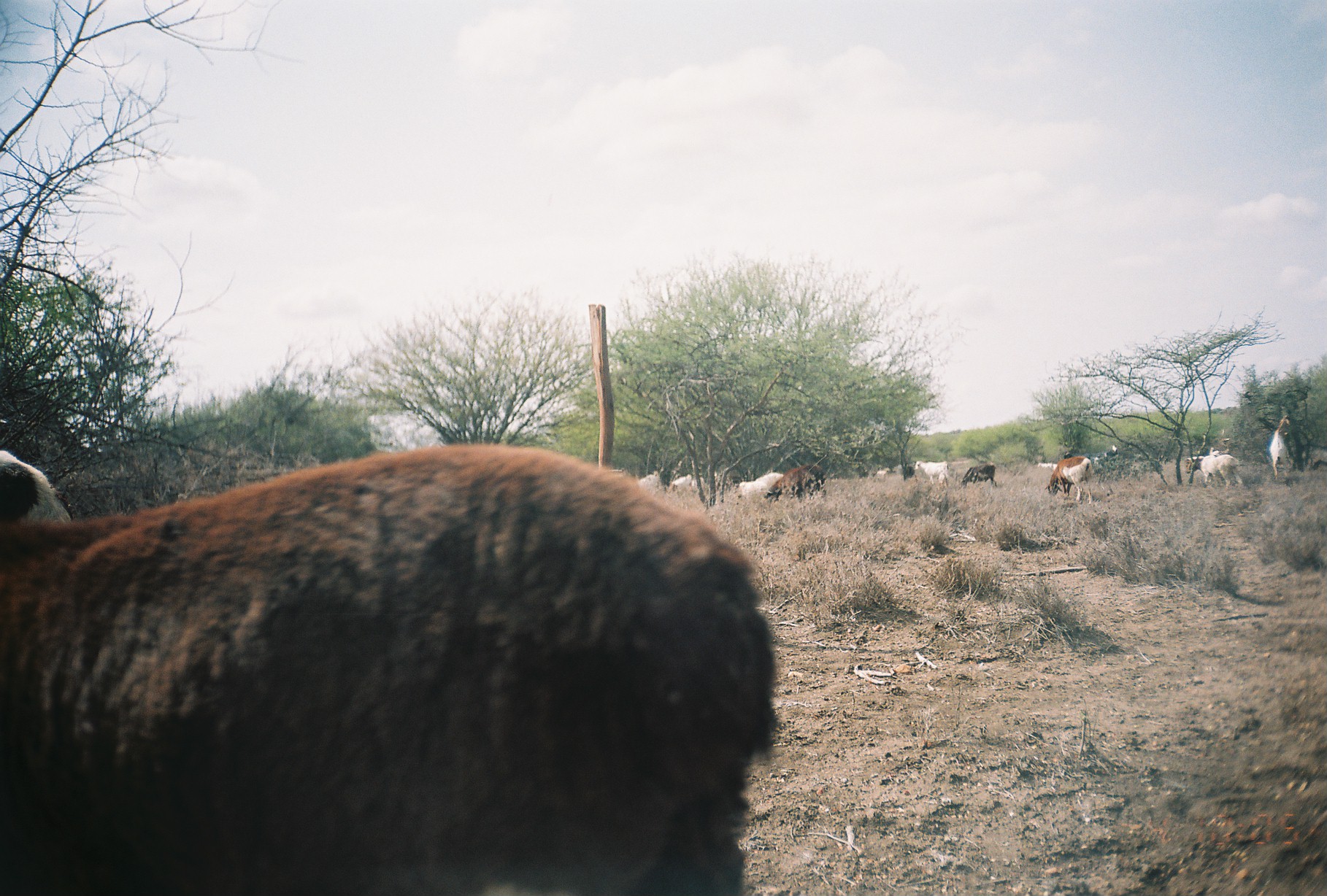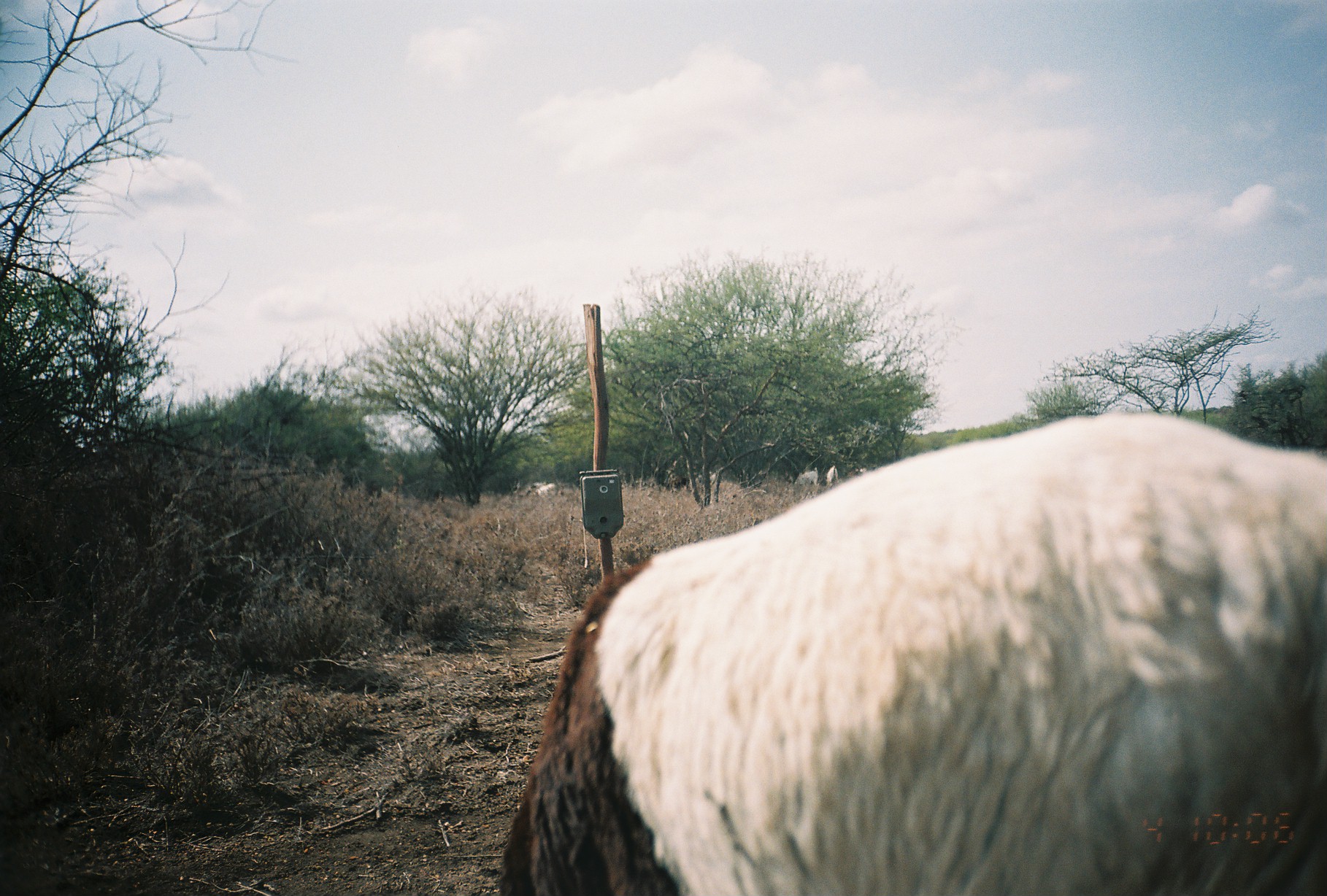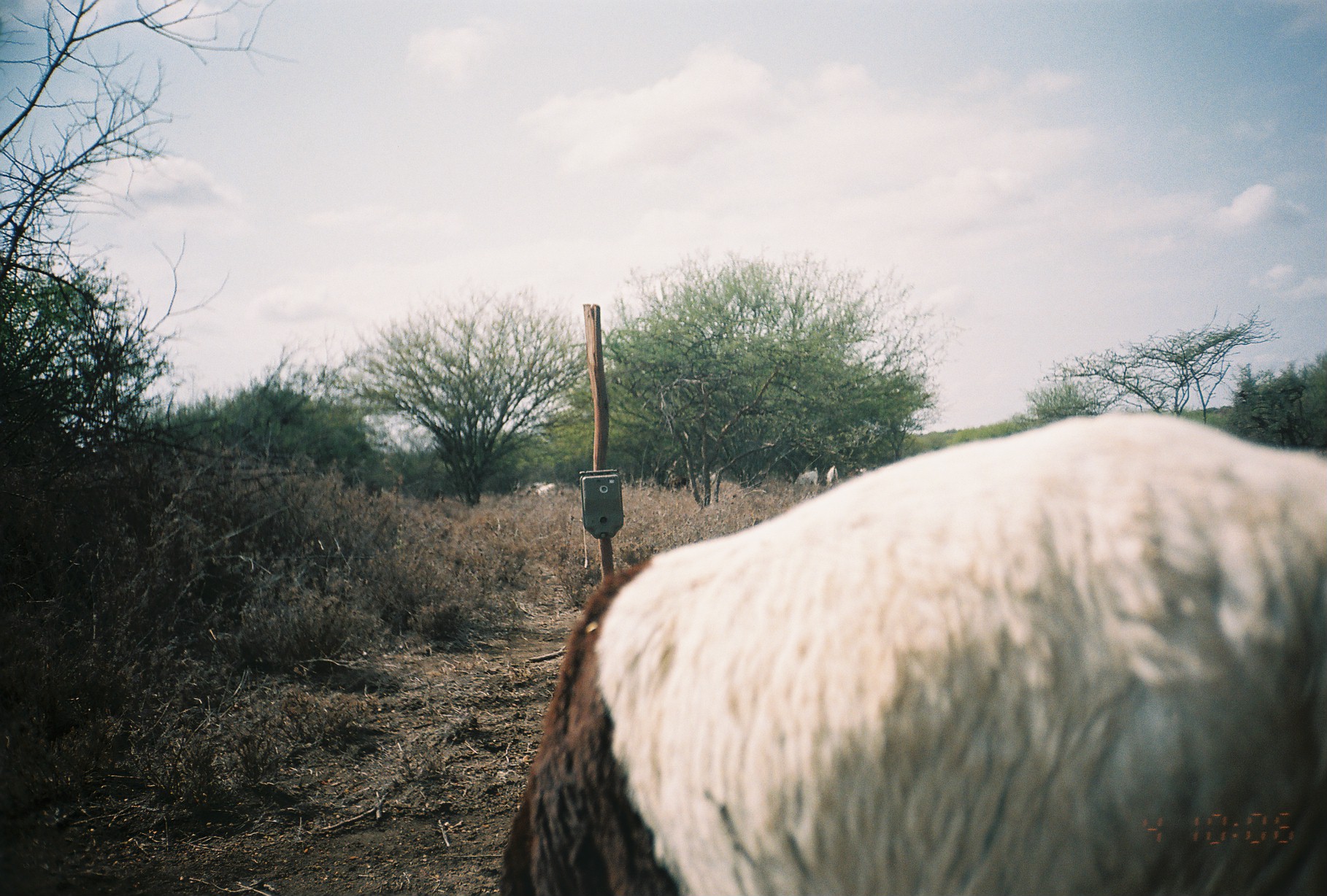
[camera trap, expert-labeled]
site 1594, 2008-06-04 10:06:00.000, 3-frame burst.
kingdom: Animalia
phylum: Chordata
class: Mammalia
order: Artiodactyla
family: Bovidae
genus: Capra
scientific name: Capra aegagrus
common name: wild goat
Capra aegagrus (wild goat), count 11.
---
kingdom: Animalia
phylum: Chordata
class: Mammalia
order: Artiodactyla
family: Bovidae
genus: Ovis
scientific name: Ovis aries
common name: domestic sheep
Ovis aries (domestic sheep), count 1.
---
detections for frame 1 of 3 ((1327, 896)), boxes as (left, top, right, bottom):
capra aegagrus: (0, 445, 778, 896); (764, 464, 828, 504); (1045, 459, 1094, 505); (1184, 455, 1243, 489); (737, 472, 784, 513); (1270, 415, 1294, 481); (915, 461, 950, 488); (961, 464, 997, 490); (669, 473, 707, 497); (1095, 445, 1118, 475); (637, 471, 663, 496); (1036, 461, 1058, 471); (871, 470, 887, 483)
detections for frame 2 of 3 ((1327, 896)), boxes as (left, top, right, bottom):
ovis aries: (497, 408, 1327, 896); (793, 465, 821, 488); (825, 464, 839, 486); (524, 482, 545, 496); (537, 483, 558, 497)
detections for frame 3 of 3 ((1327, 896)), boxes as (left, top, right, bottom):
capra aegagrus: (498, 412, 1325, 895); (793, 467, 819, 486); (827, 465, 840, 487)